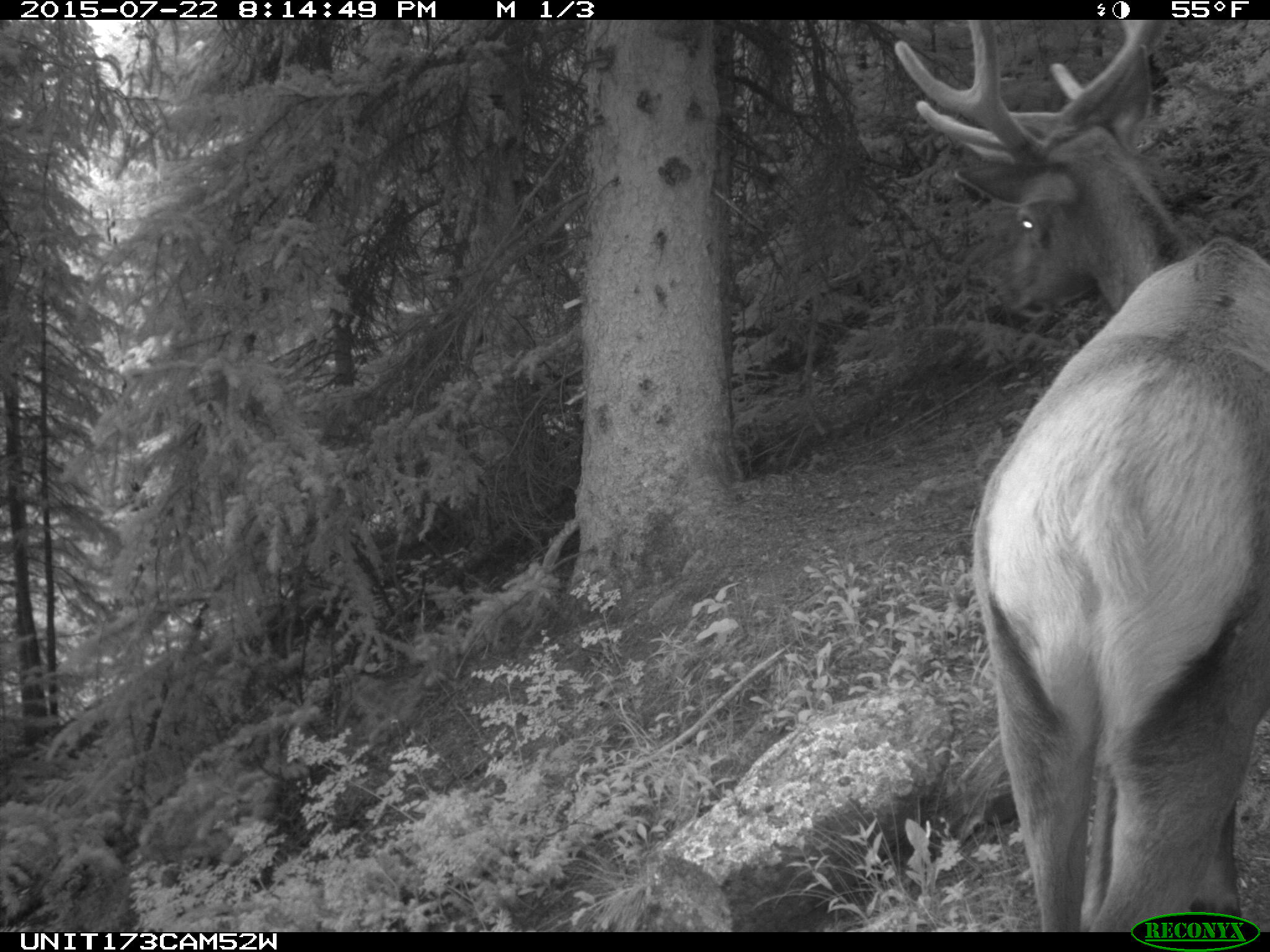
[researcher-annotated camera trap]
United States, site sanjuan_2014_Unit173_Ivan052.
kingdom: Animalia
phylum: Chordata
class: Mammalia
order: Artiodactyla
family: Cervidae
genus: Cervus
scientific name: Cervus elaphus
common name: red deer